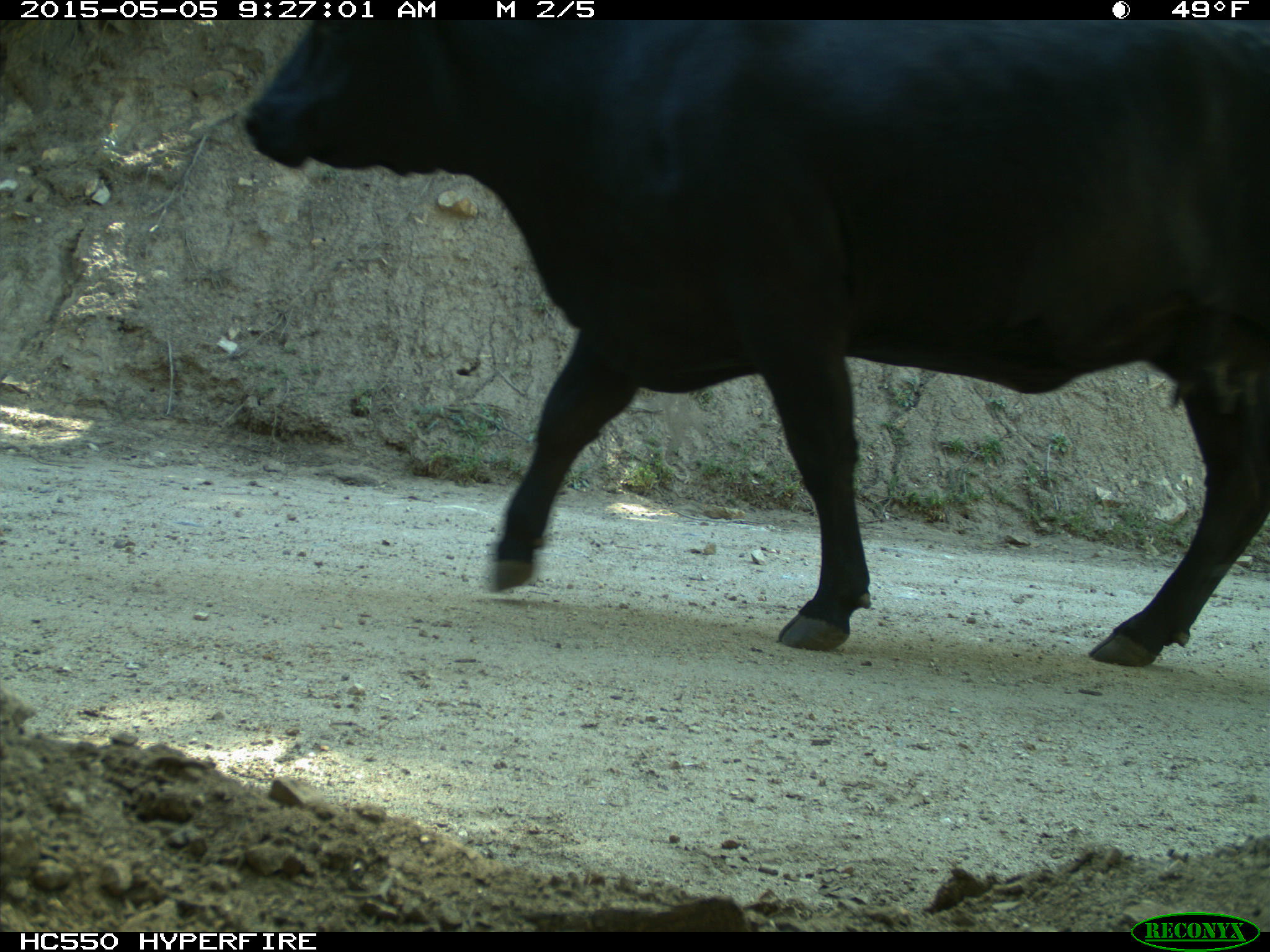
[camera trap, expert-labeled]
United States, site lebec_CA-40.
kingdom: Animalia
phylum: Chordata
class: Mammalia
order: Artiodactyla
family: Bovidae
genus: Bos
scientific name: Bos taurus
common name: domestic cow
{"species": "Bos taurus (domestic cow)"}